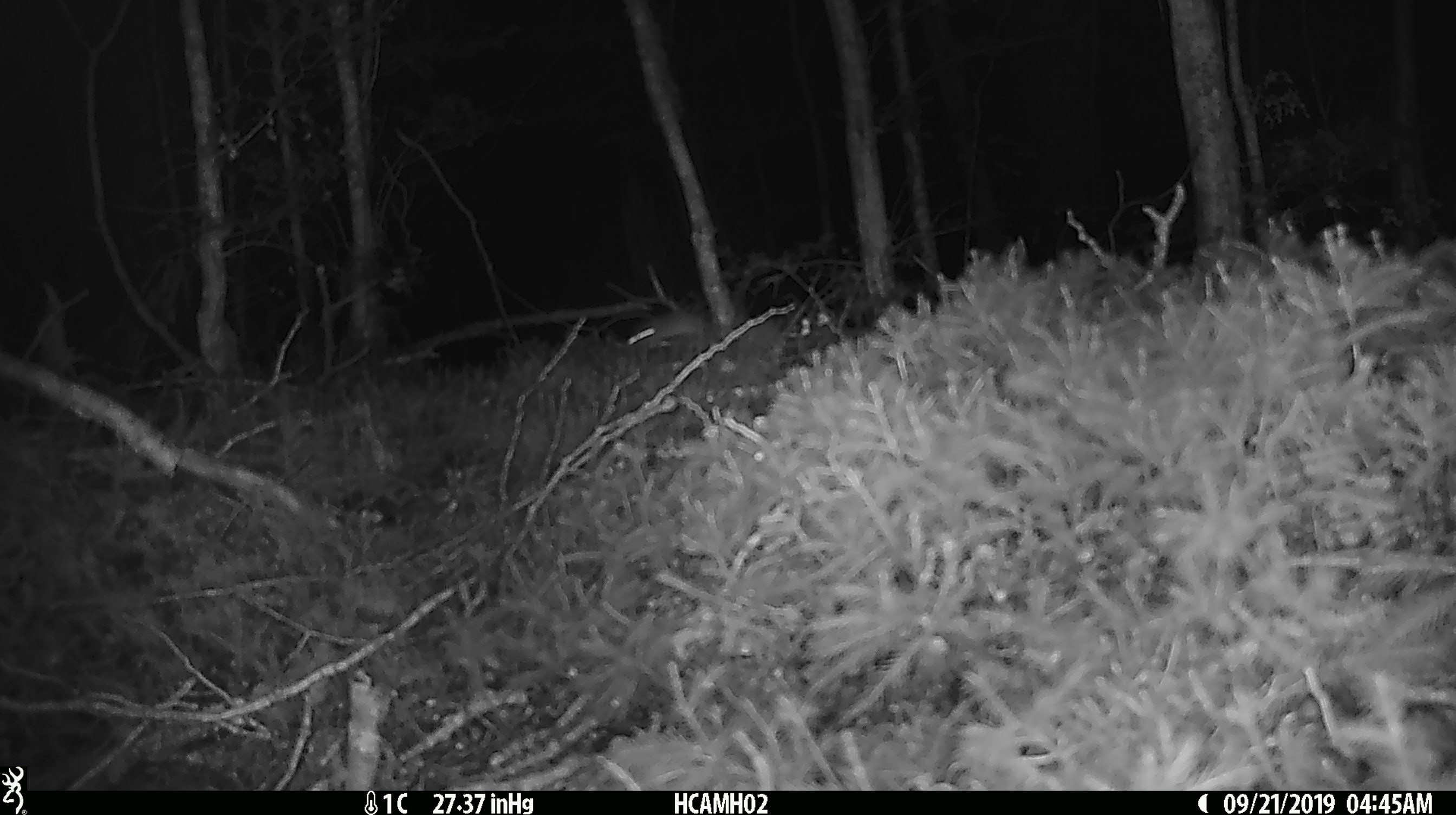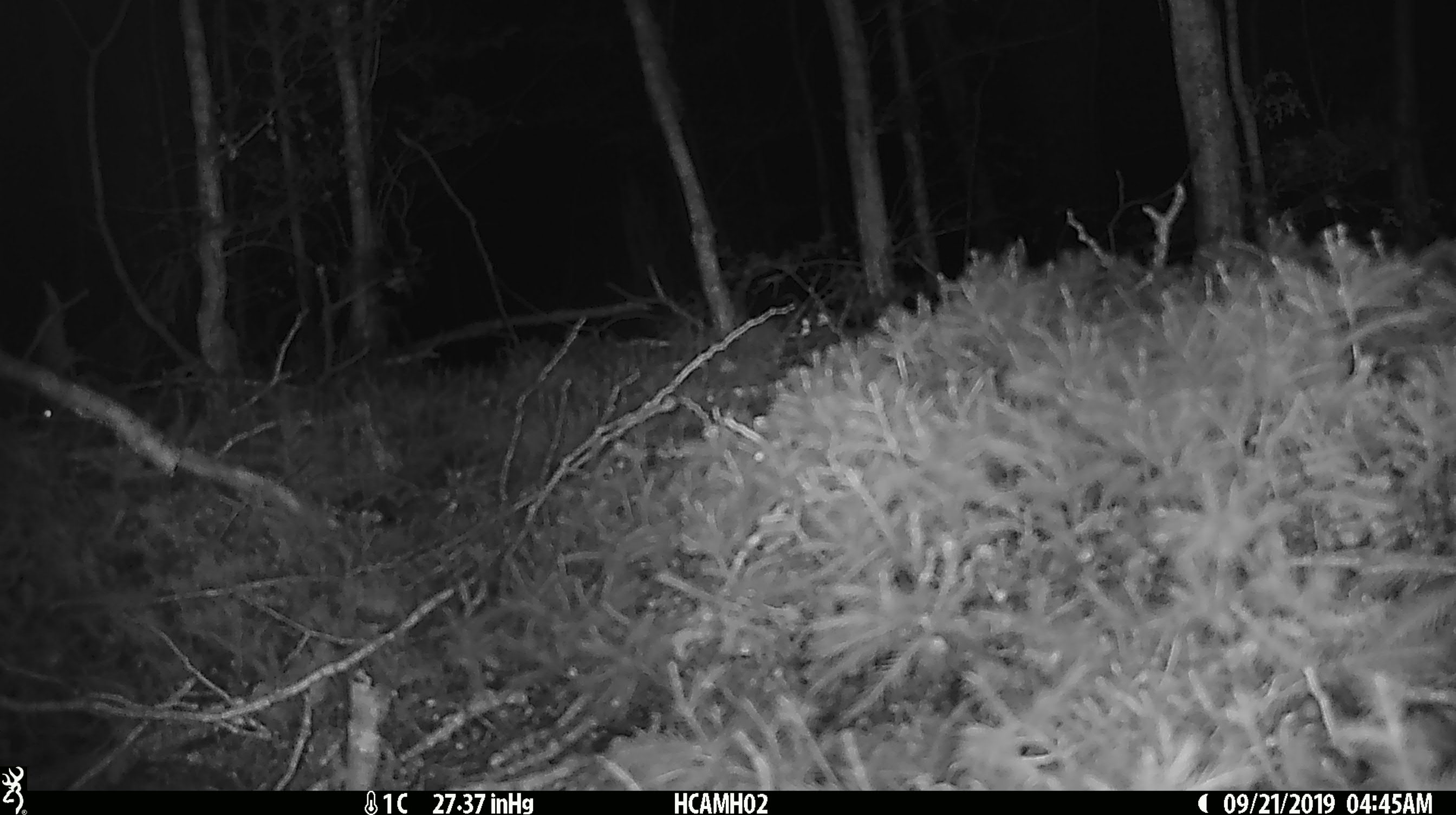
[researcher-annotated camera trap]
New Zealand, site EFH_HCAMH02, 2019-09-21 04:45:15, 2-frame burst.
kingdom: Animalia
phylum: Chordata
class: Mammalia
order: Rodentia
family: Muridae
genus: Mus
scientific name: Mus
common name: mouse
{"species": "mouse (Mus)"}